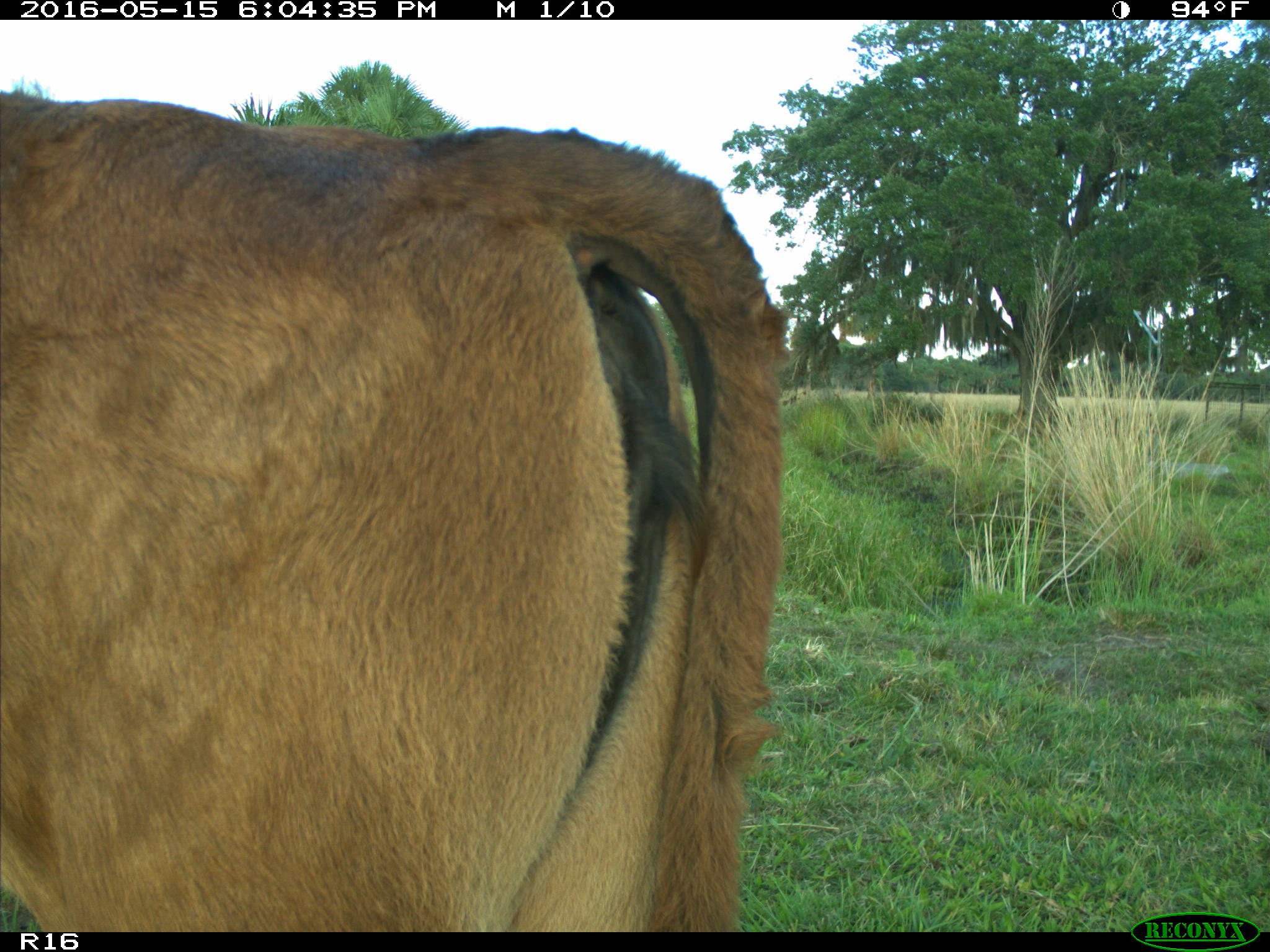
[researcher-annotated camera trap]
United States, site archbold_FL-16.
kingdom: Animalia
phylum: Chordata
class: Mammalia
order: Artiodactyla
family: Bovidae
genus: Bos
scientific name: Bos taurus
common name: domestic cow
Bos taurus (domestic cow).